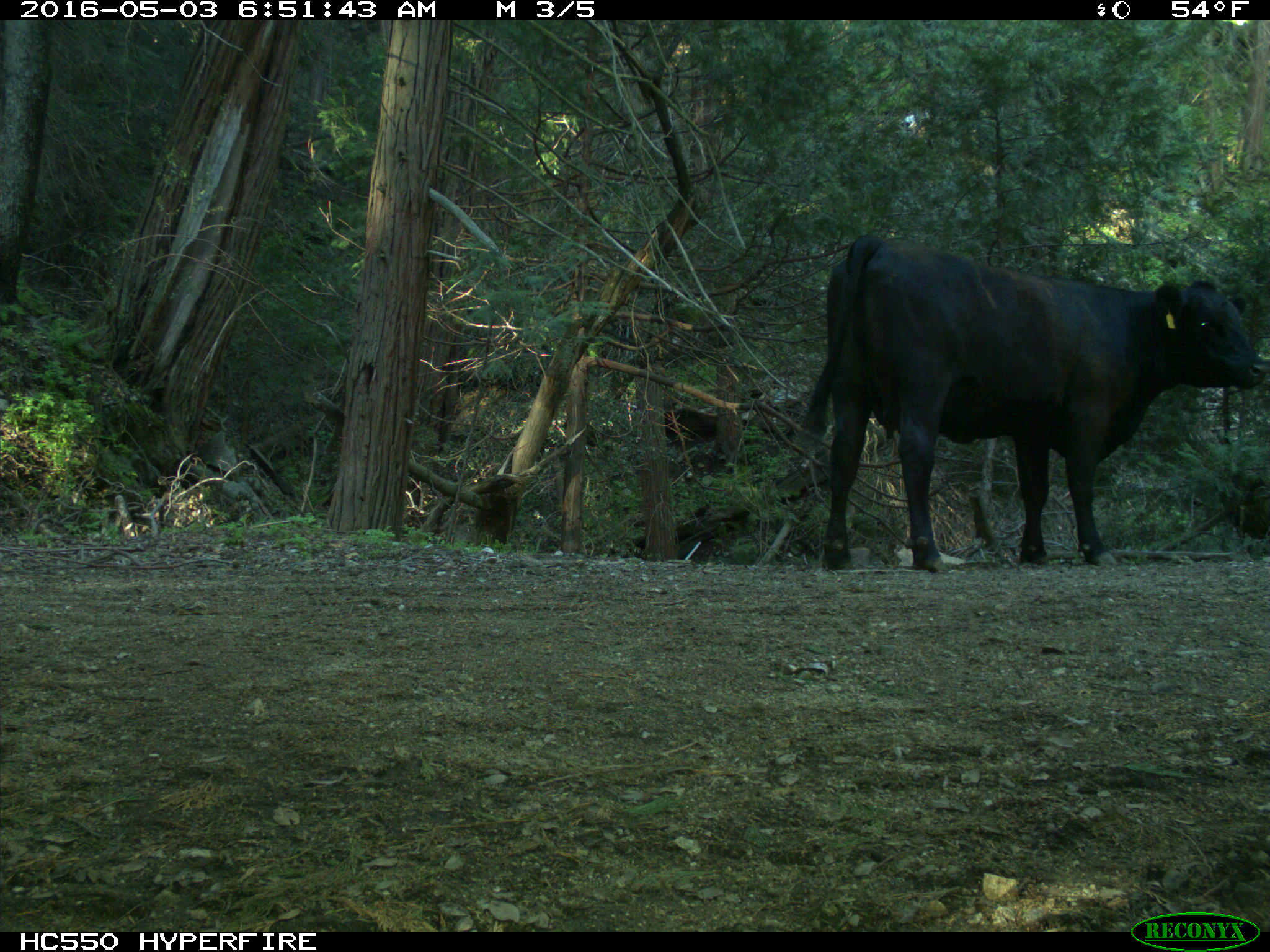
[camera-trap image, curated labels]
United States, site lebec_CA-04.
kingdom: Animalia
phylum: Chordata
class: Mammalia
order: Artiodactyla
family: Bovidae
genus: Bos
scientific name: Bos taurus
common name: domestic cow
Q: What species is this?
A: Bos taurus (domestic cow).